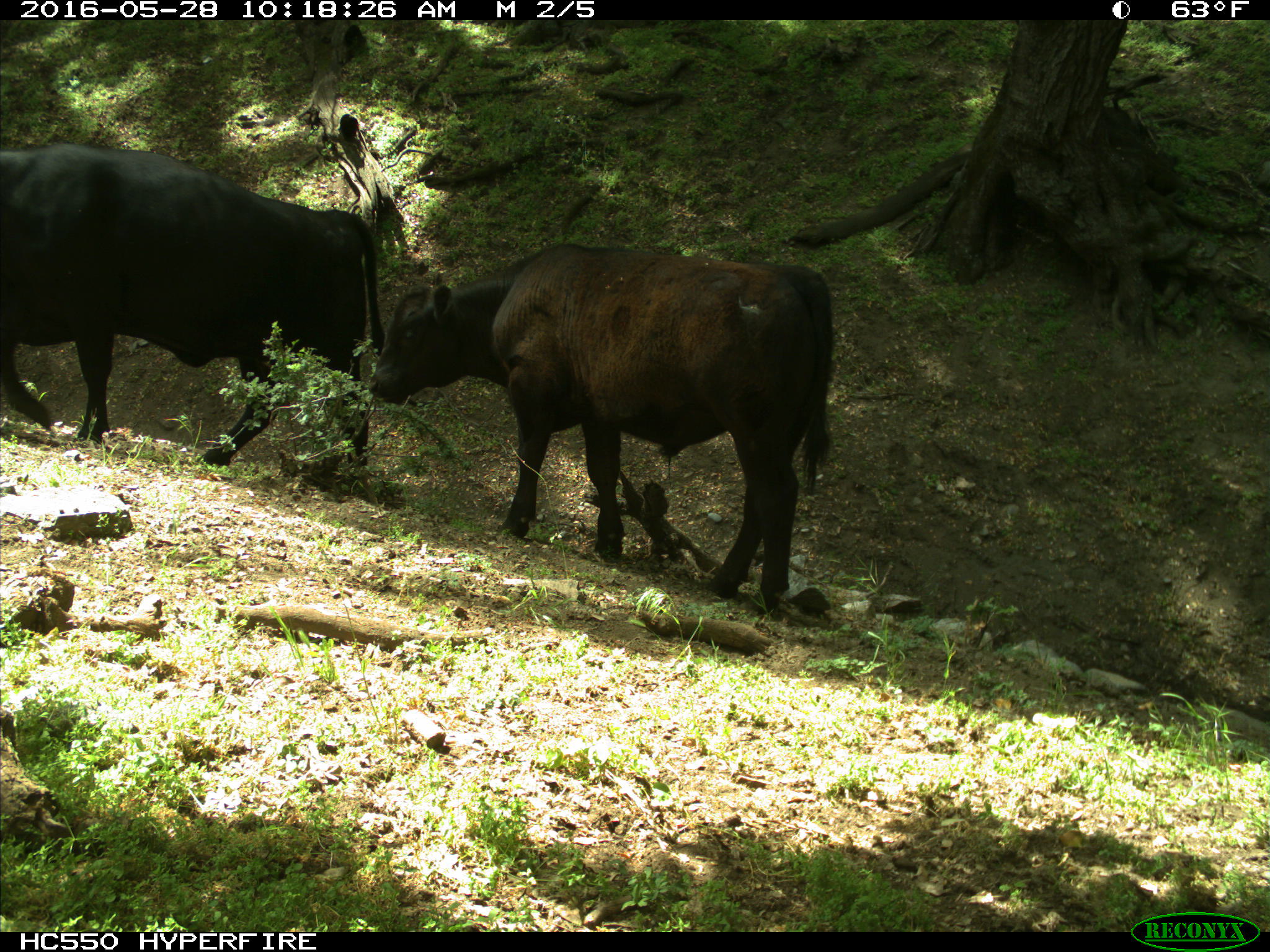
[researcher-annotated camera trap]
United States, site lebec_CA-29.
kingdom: Animalia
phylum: Chordata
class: Mammalia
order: Artiodactyla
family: Bovidae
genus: Bos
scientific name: Bos taurus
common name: domestic cow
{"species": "Bos taurus (domestic cow)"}